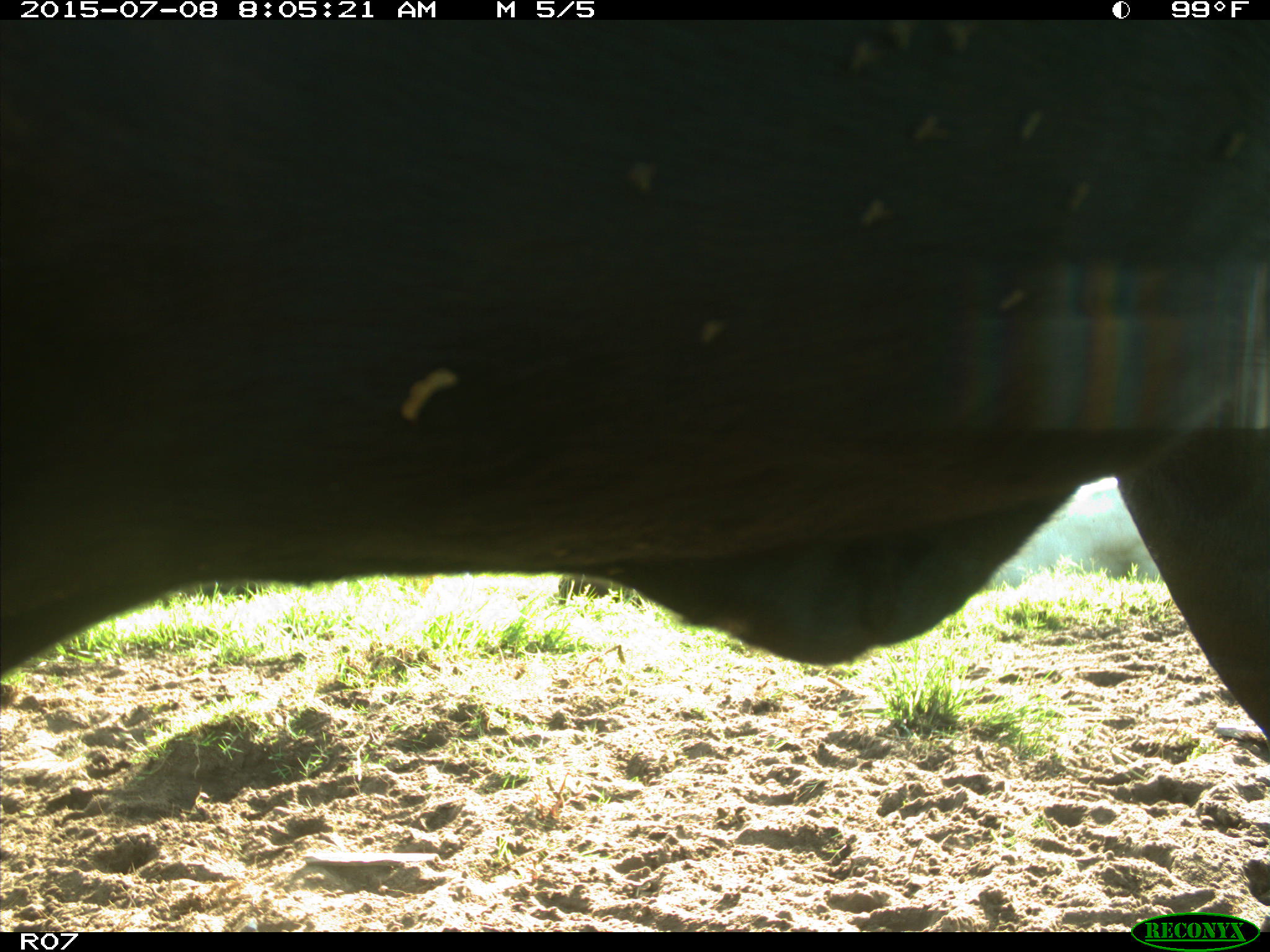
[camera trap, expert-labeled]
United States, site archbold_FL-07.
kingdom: Animalia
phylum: Chordata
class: Mammalia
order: Artiodactyla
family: Bovidae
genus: Bos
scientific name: Bos taurus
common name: domestic cow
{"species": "Bos taurus (domestic cow)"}